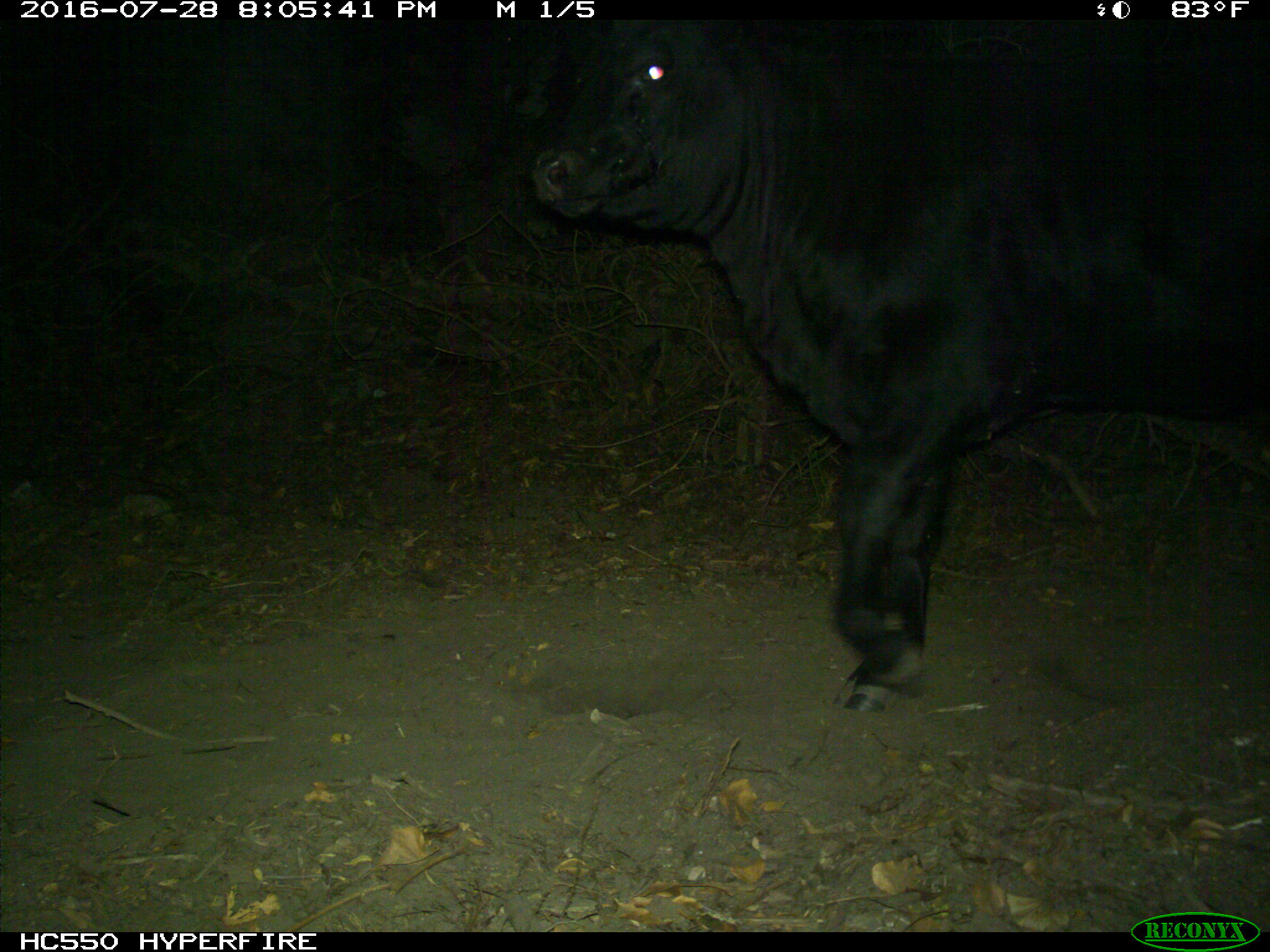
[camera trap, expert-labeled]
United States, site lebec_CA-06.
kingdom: Animalia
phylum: Chordata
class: Mammalia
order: Artiodactyla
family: Bovidae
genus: Bos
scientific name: Bos taurus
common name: domestic cow